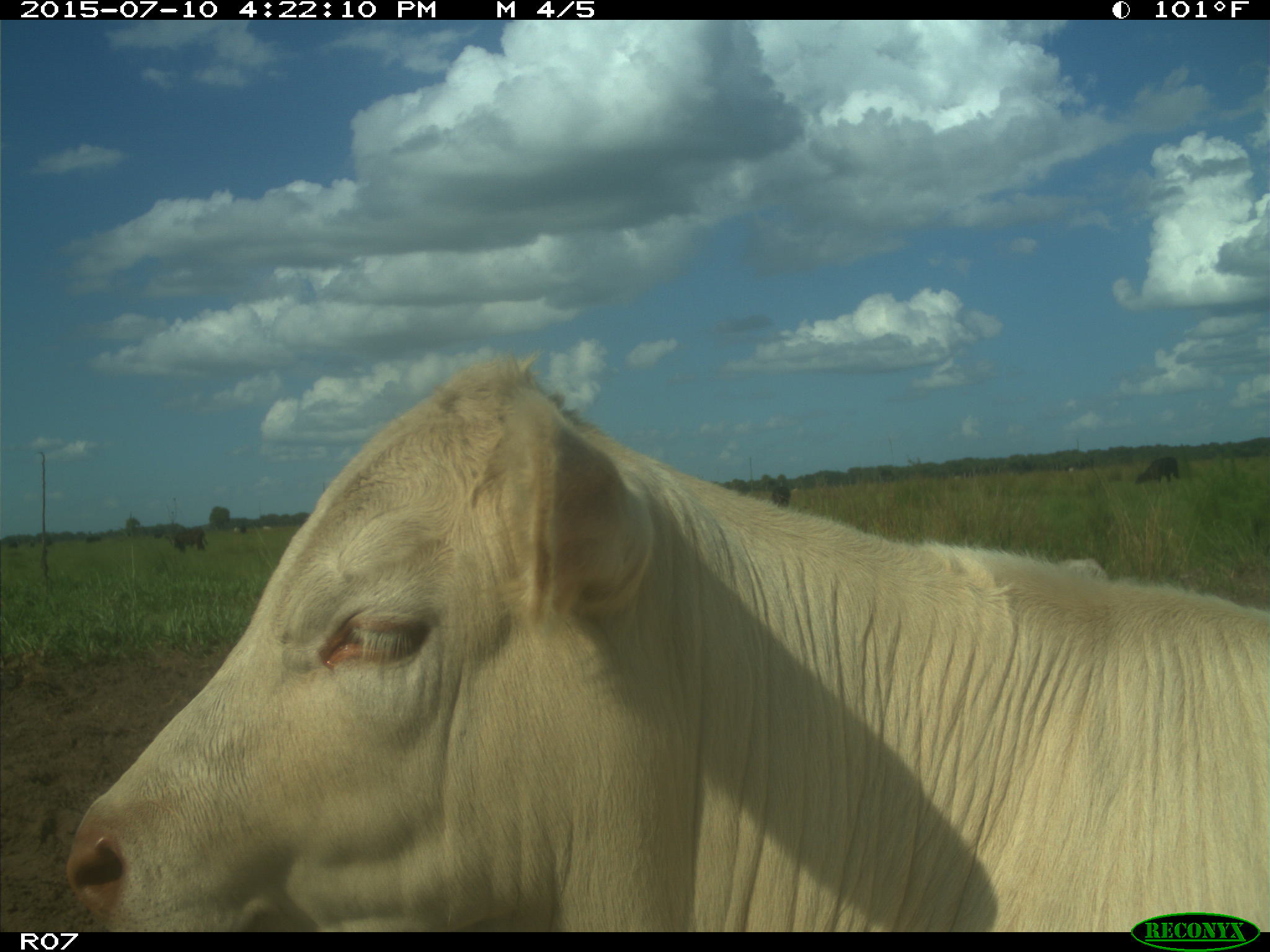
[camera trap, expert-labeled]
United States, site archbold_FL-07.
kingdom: Animalia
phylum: Chordata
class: Mammalia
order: Artiodactyla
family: Bovidae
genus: Bos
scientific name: Bos taurus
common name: domestic cow